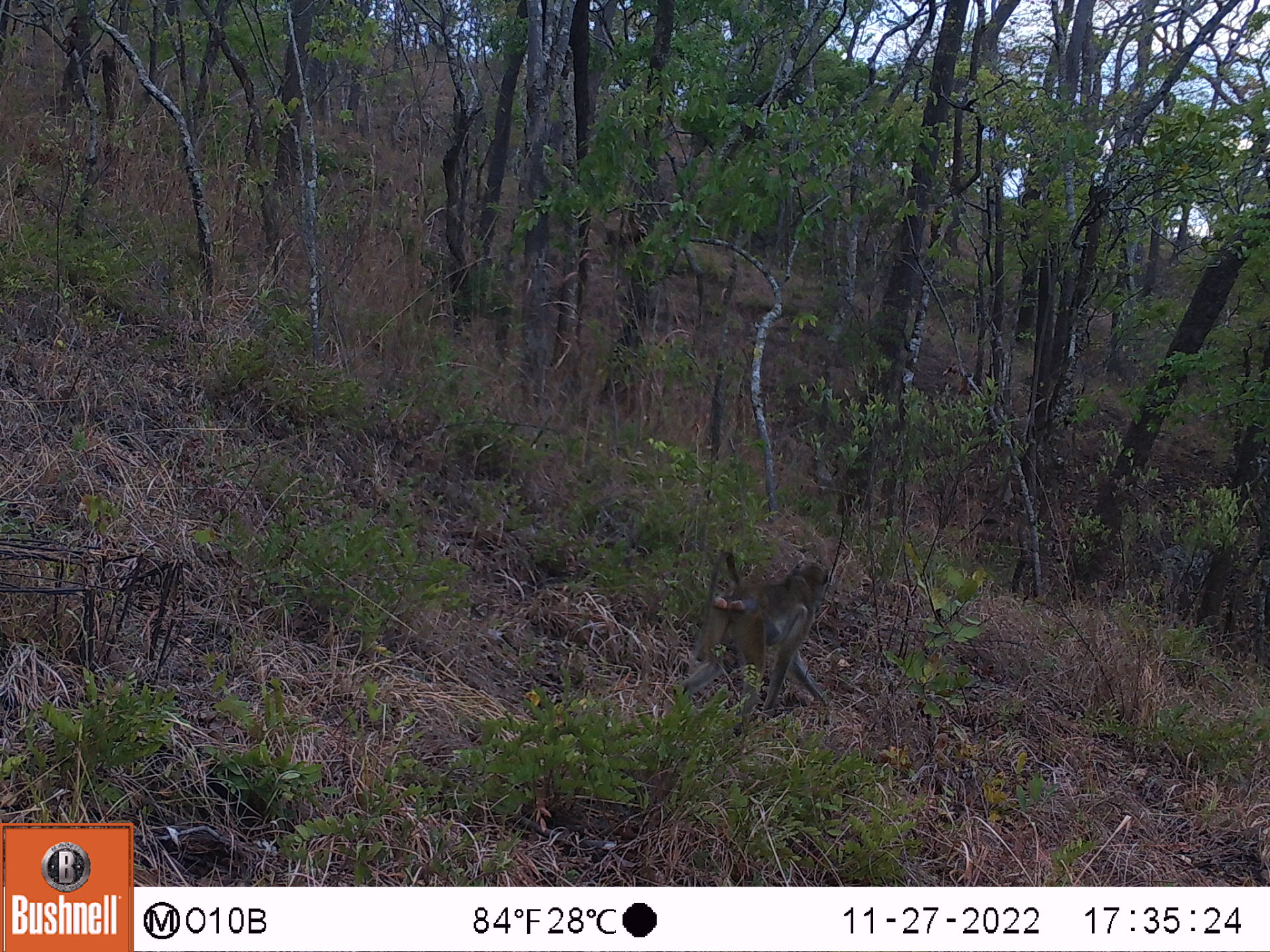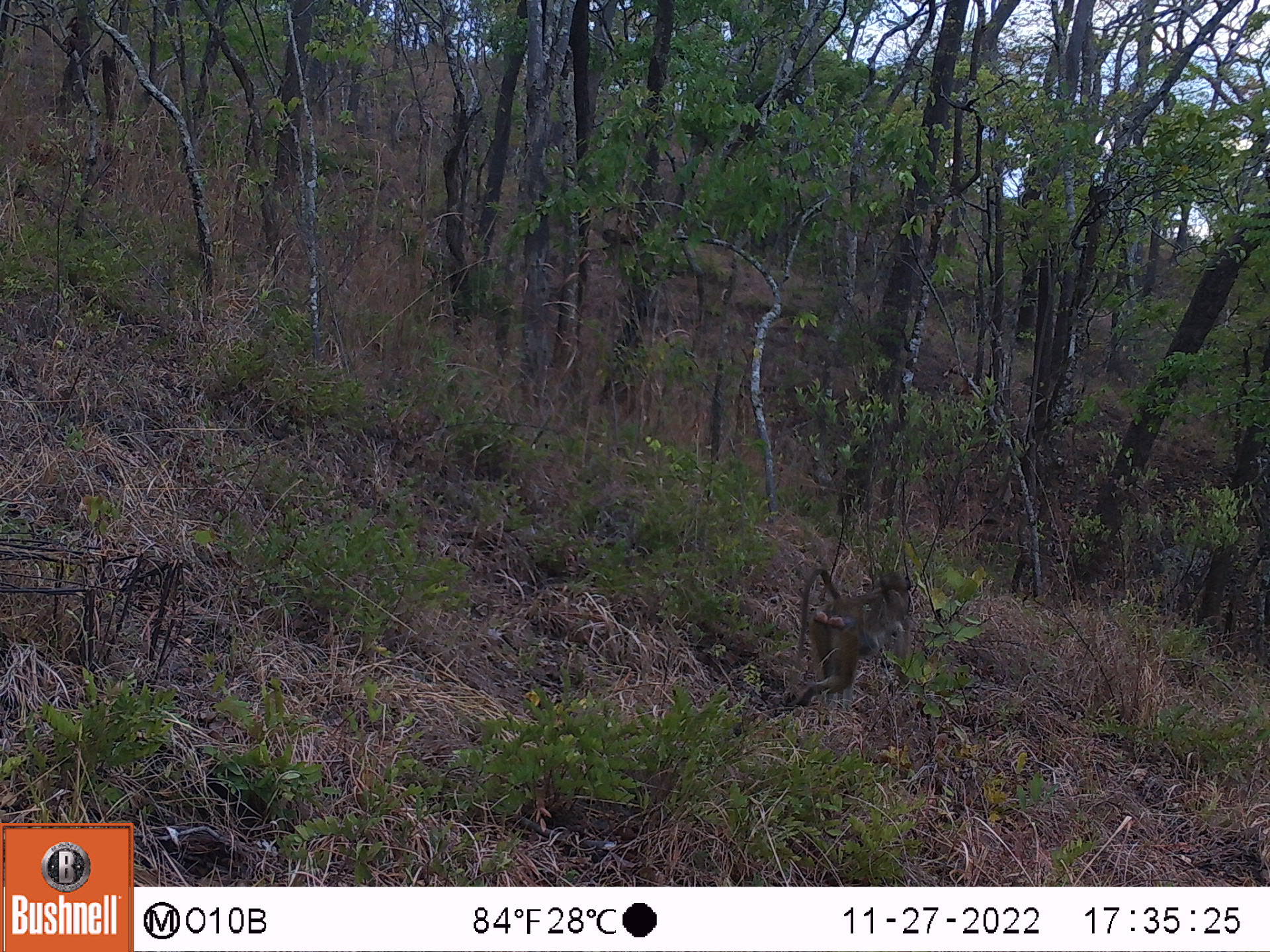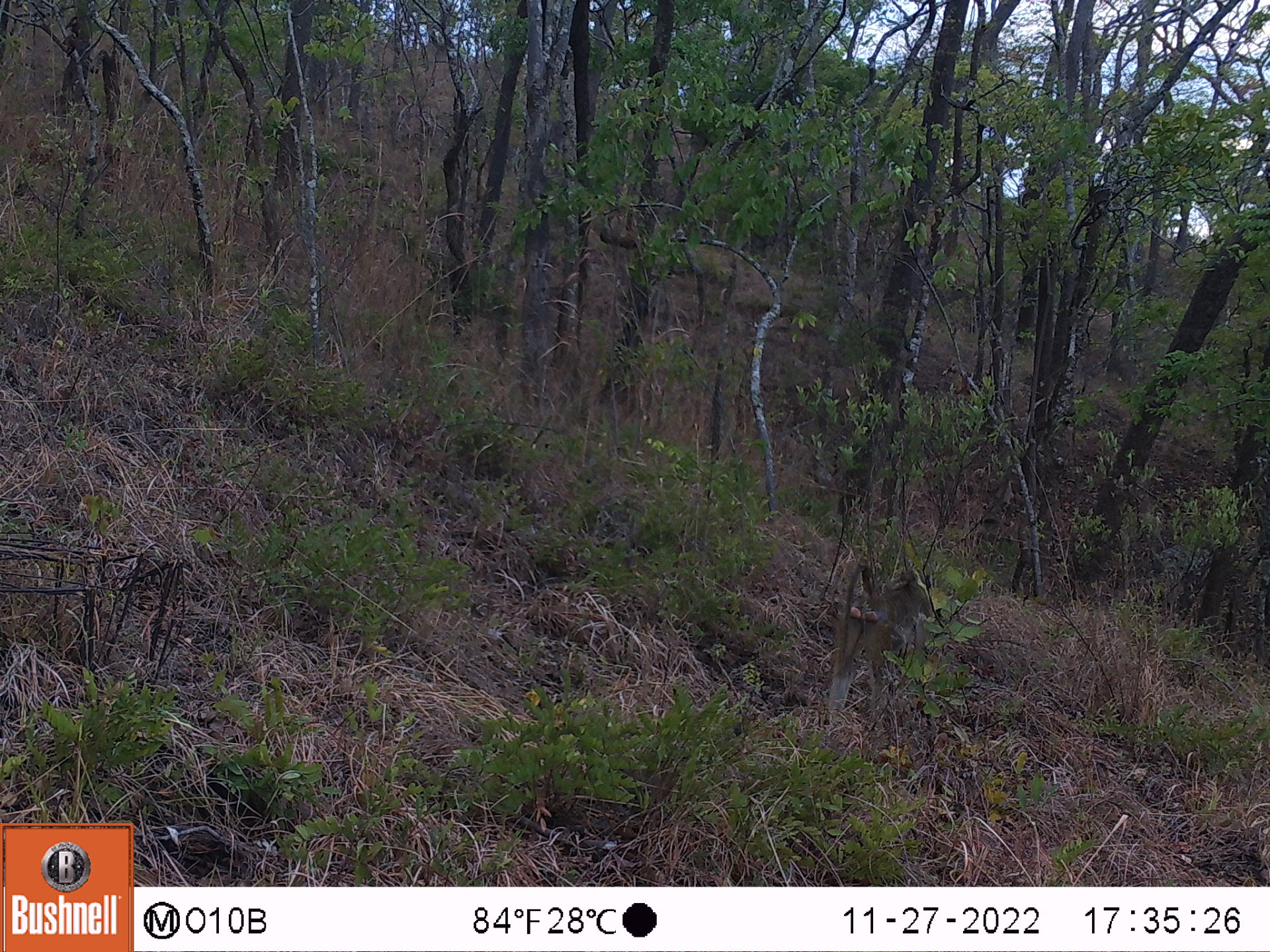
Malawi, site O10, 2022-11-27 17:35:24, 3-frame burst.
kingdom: Animalia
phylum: Chordata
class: Mammalia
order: Primates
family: Cercopithecidae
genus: Papio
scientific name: Papio cynocephalus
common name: yellow baboon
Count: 1.